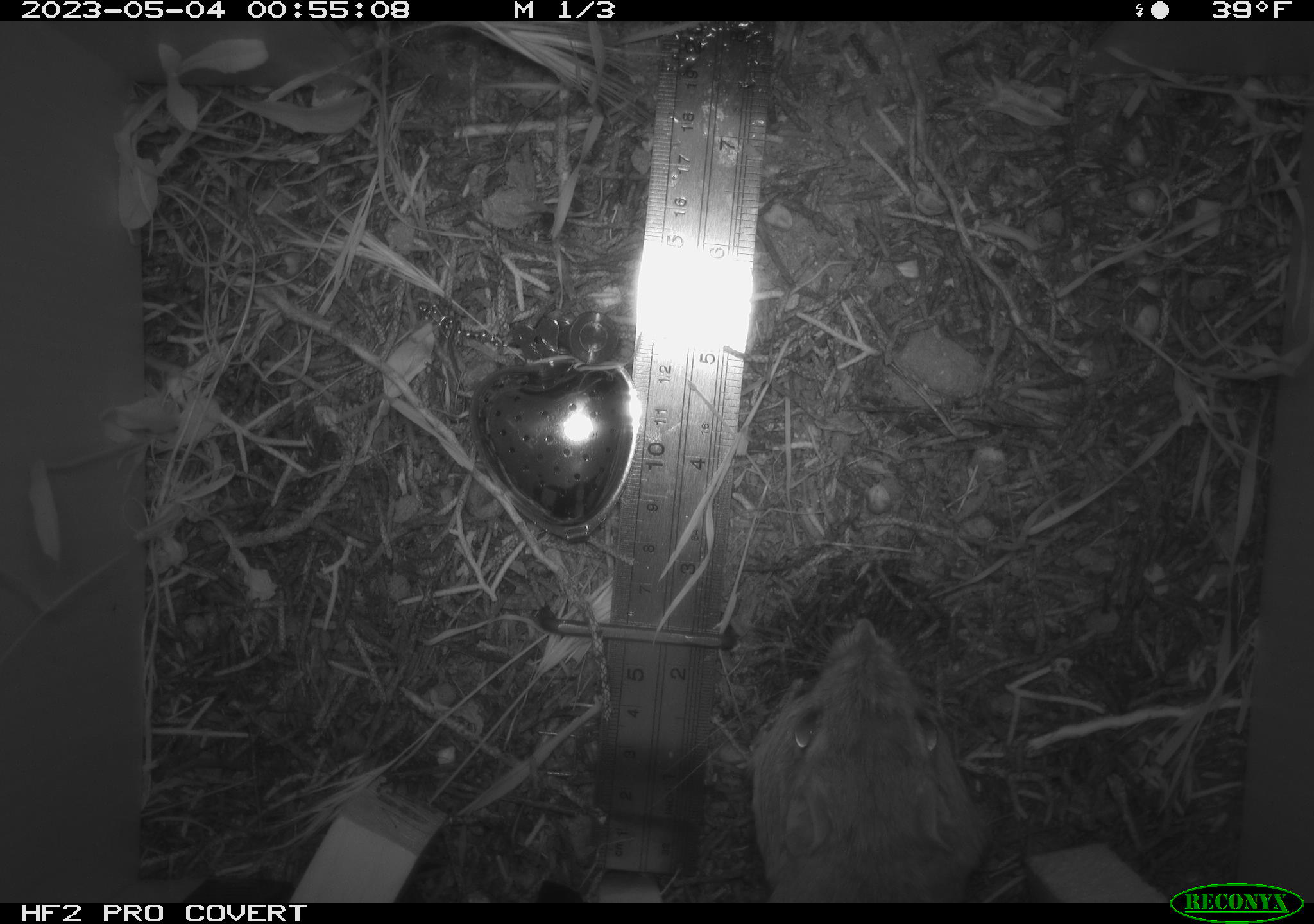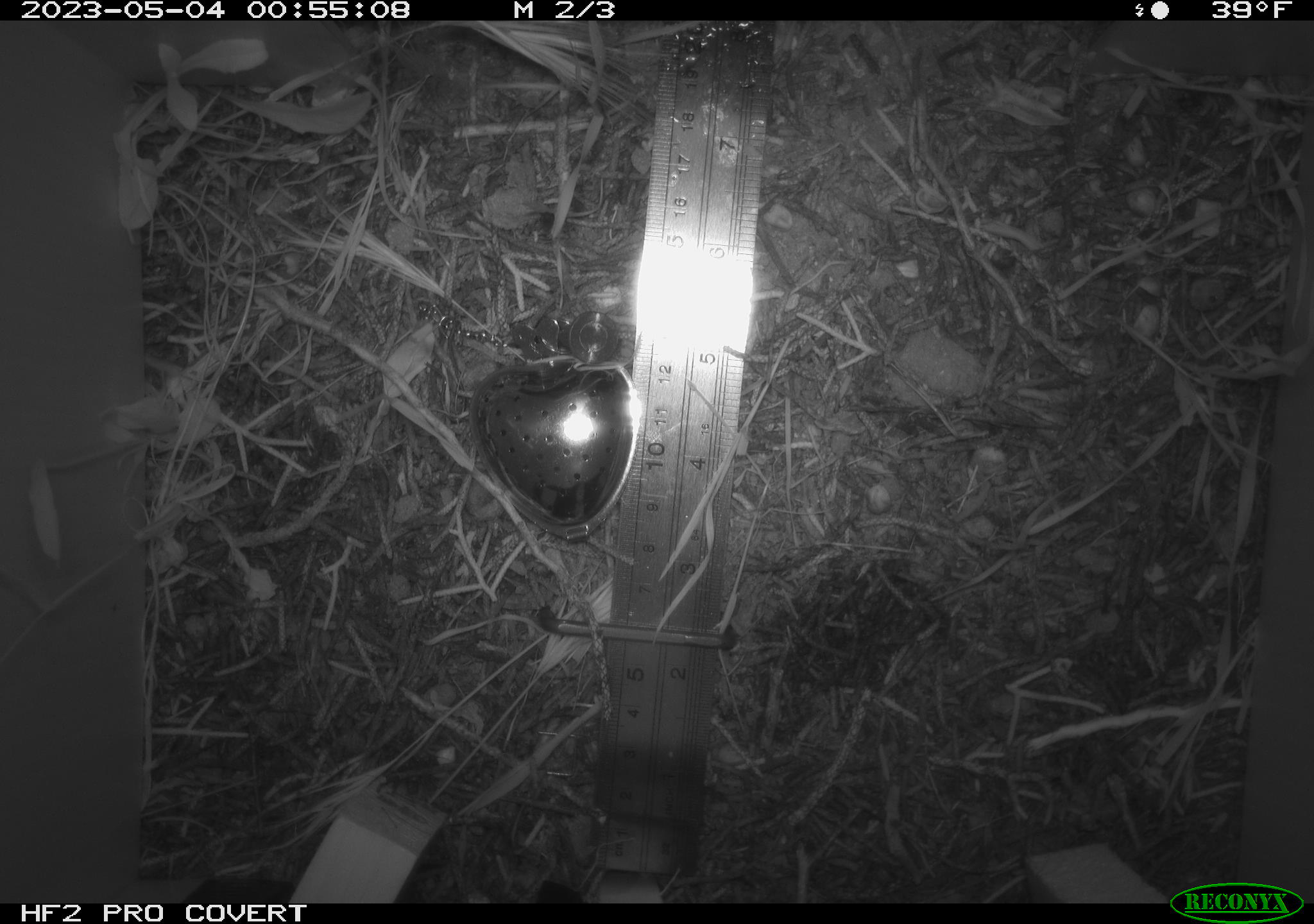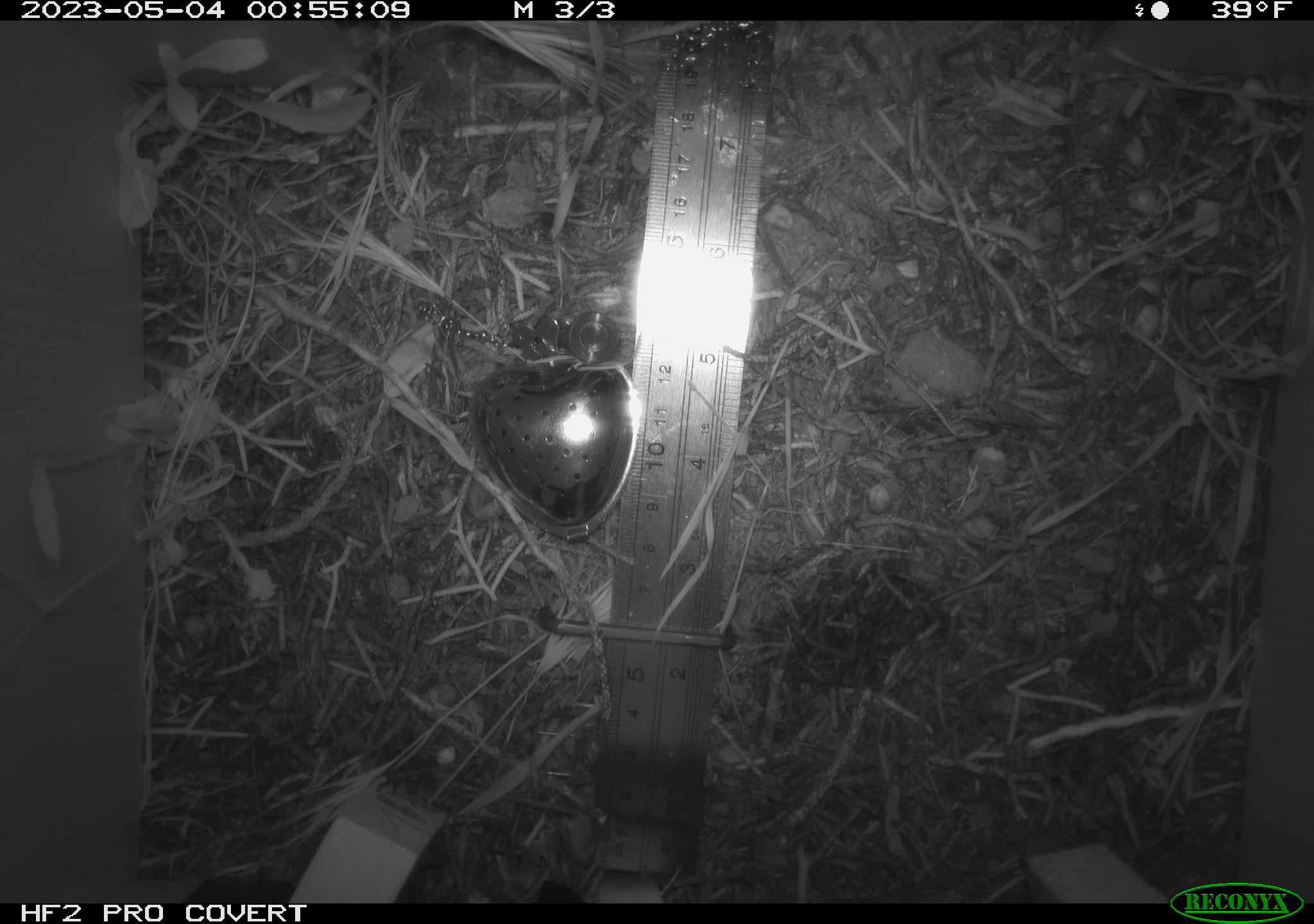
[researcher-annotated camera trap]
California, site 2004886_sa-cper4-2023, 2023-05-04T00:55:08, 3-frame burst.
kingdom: Animalia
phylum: Chordata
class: Mammalia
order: Rodentia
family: Heteromyidae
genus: Dipodomys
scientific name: Dipodomys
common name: kangaroo rats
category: dipodomys species